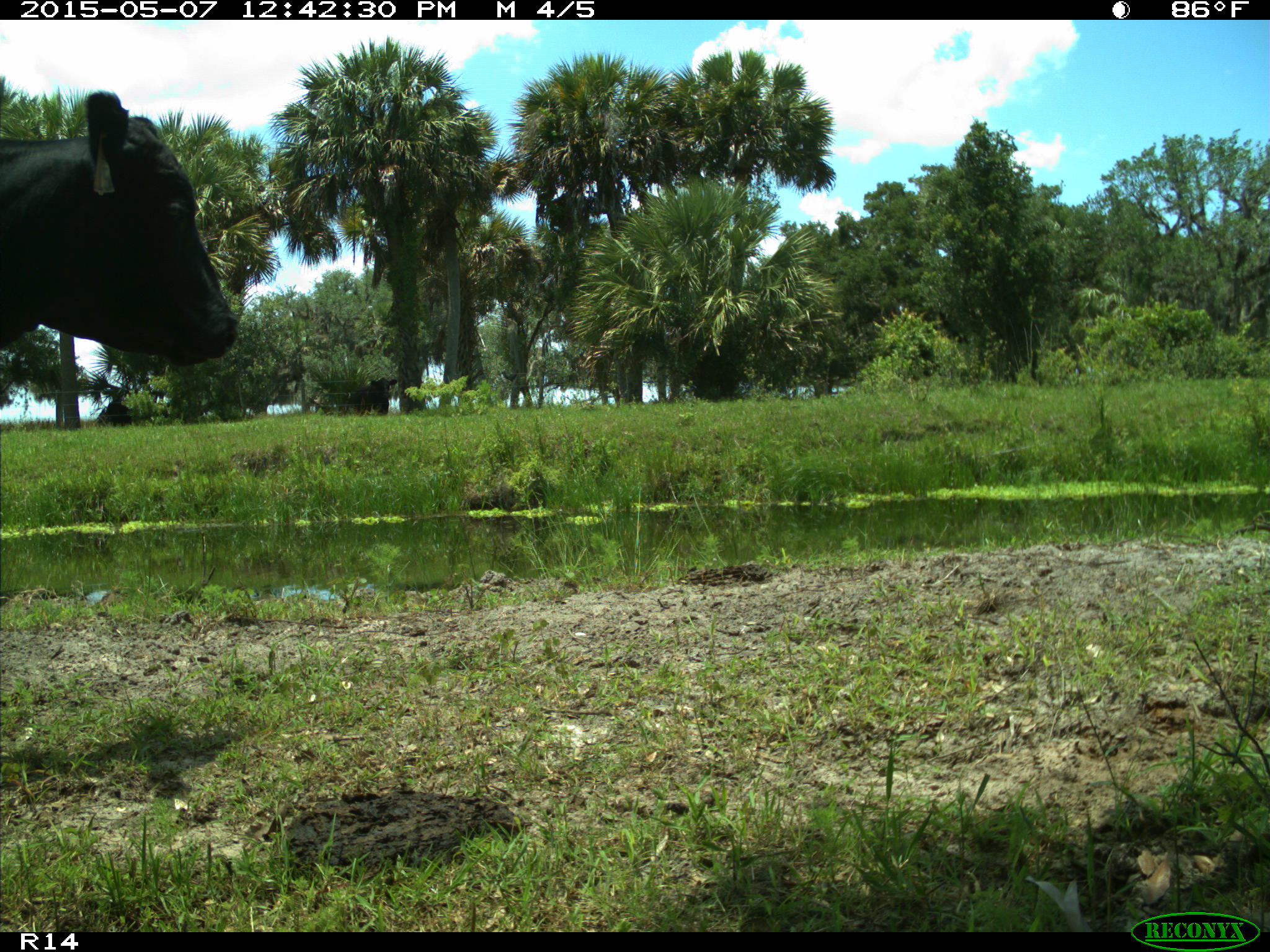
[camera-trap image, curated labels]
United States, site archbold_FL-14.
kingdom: Animalia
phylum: Chordata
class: Mammalia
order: Artiodactyla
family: Bovidae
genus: Bos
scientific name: Bos taurus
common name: domestic cow